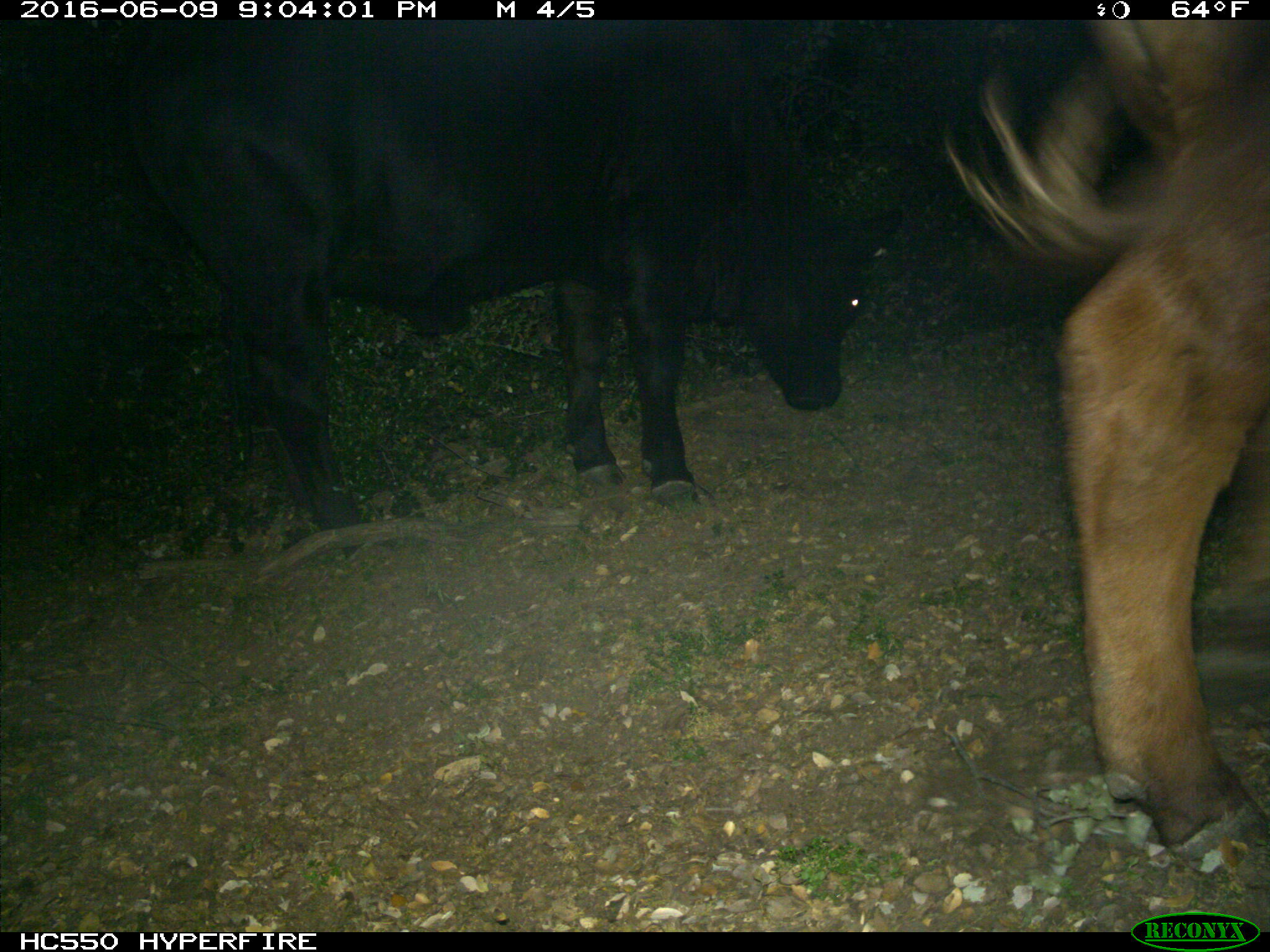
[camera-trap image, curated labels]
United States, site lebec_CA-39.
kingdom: Animalia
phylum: Chordata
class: Mammalia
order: Artiodactyla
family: Bovidae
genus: Bos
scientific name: Bos taurus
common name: domestic cow